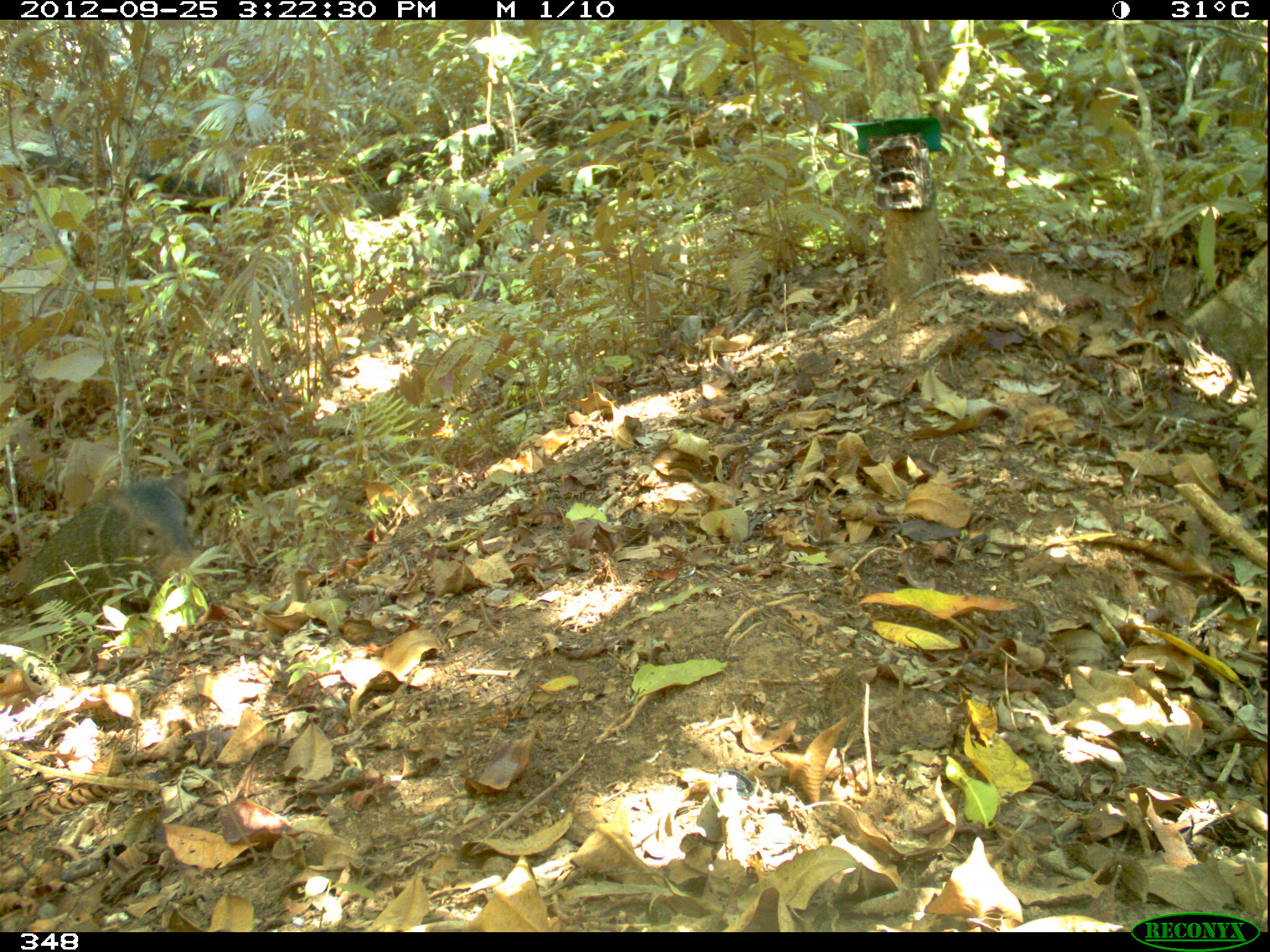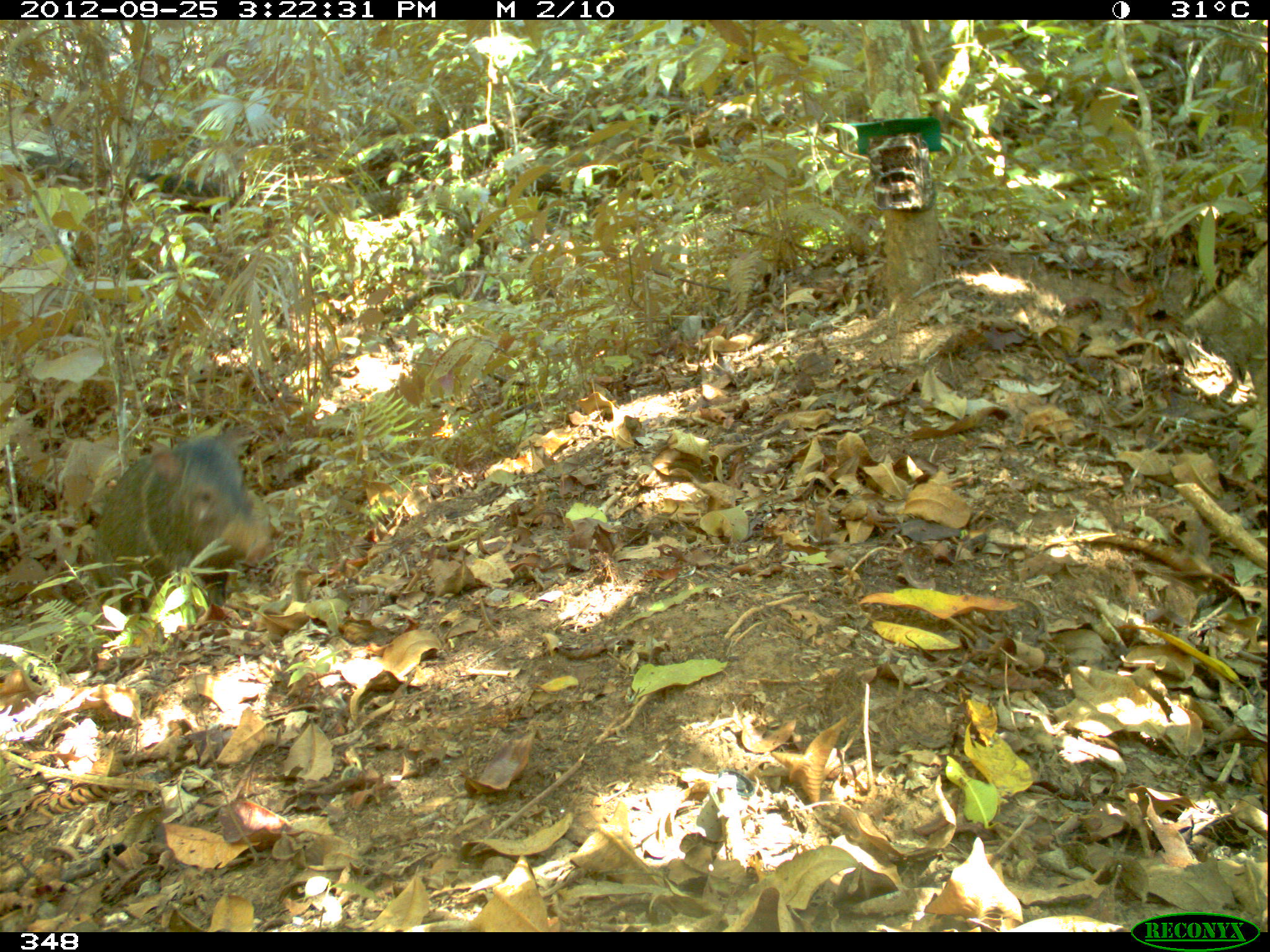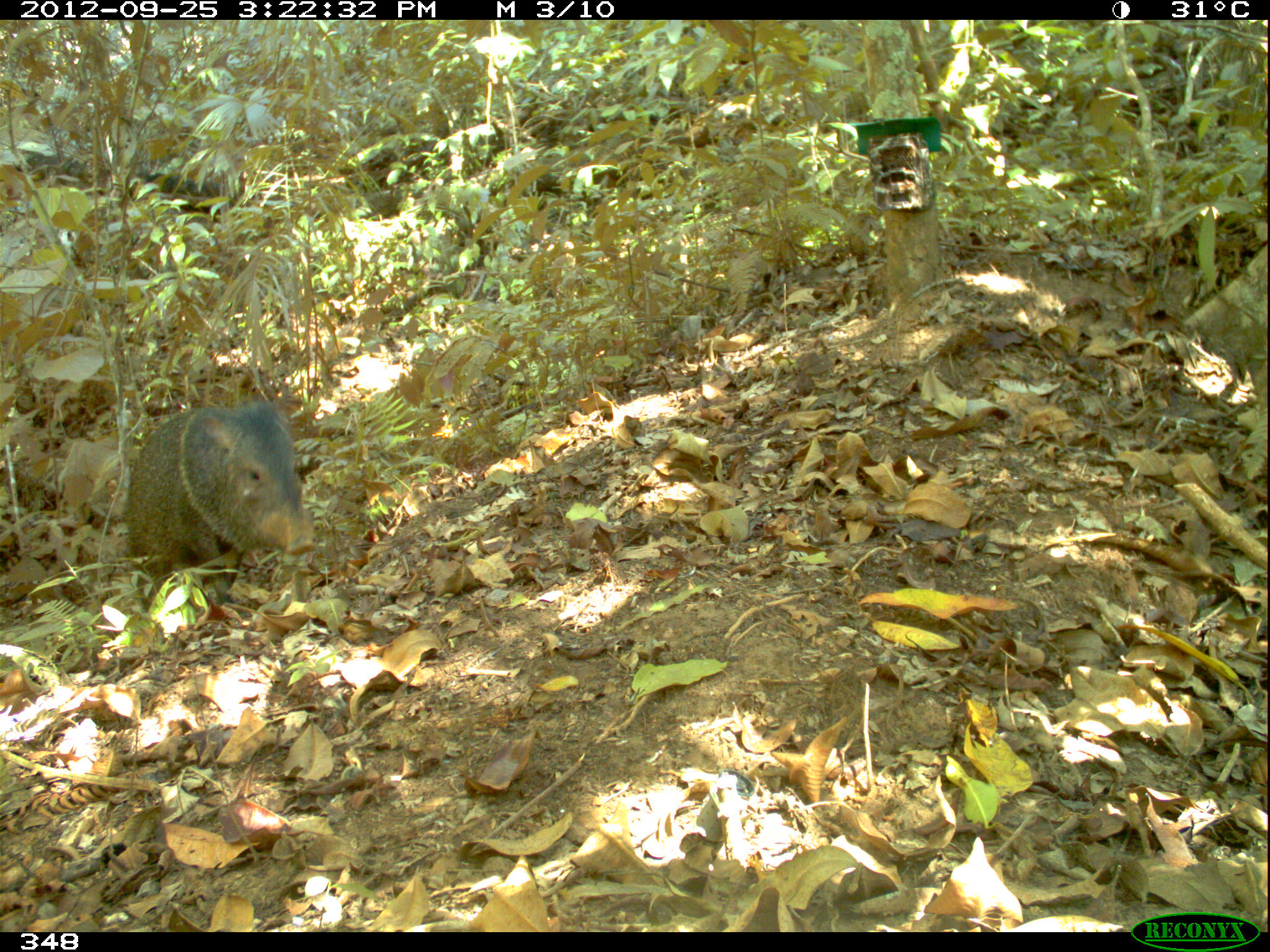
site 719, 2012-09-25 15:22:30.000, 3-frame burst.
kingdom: Animalia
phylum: Chordata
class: Mammalia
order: Artiodactyla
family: Tayassuidae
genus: Pecari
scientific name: Pecari tajacu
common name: collared peccary